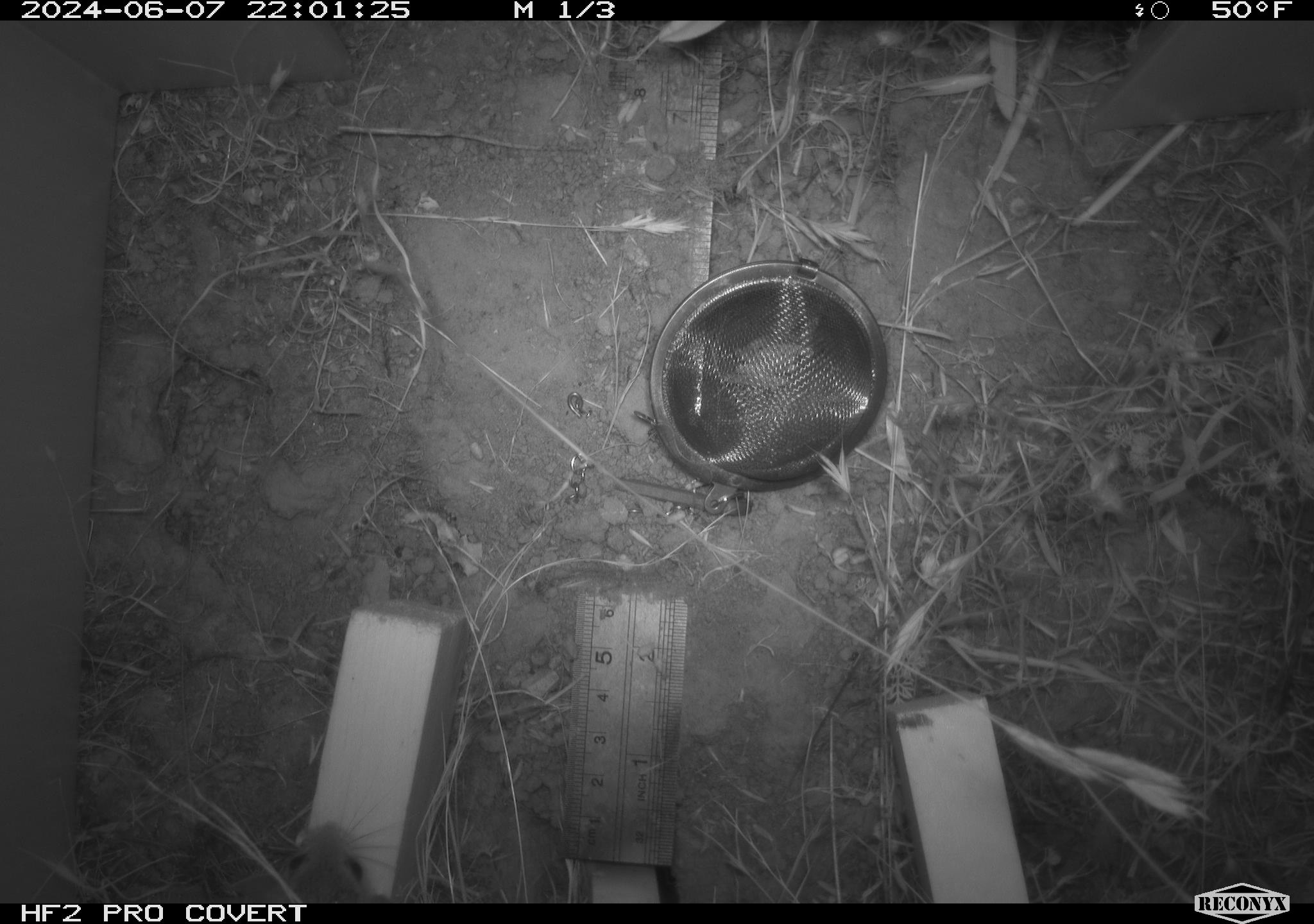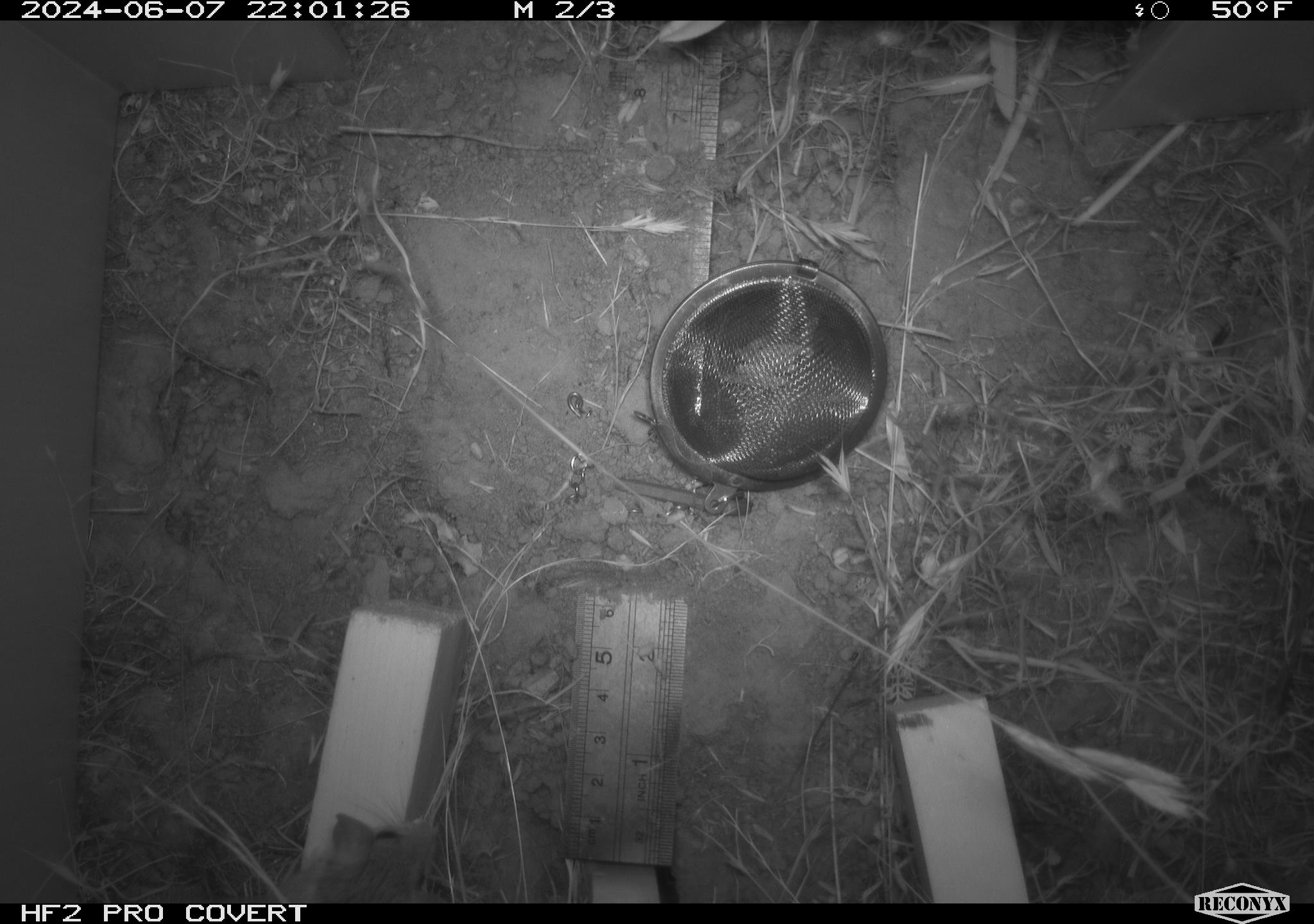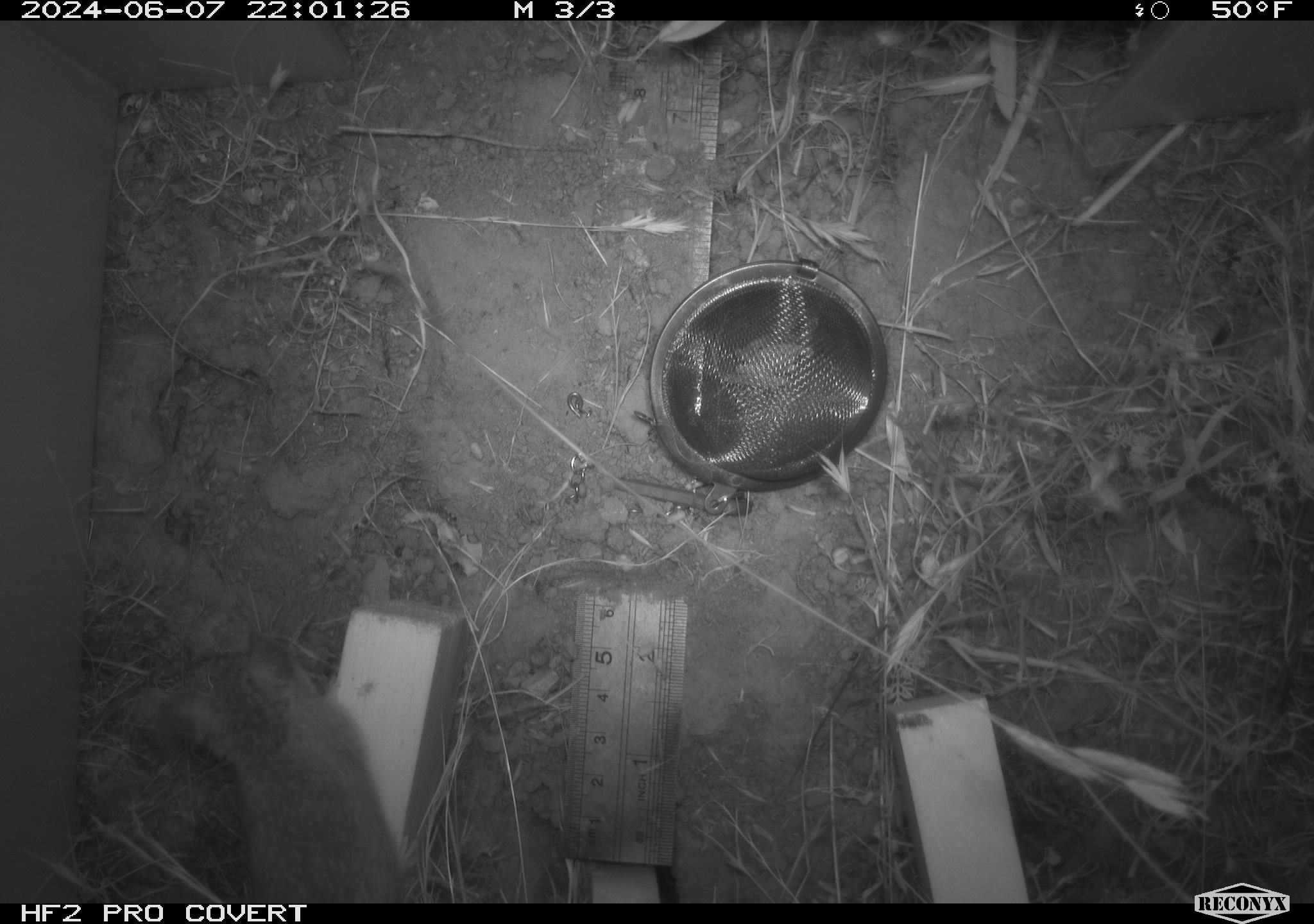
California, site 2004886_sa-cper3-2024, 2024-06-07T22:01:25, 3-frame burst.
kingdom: Animalia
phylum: Chordata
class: Mammalia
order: Rodentia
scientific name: Rodentia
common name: rodent